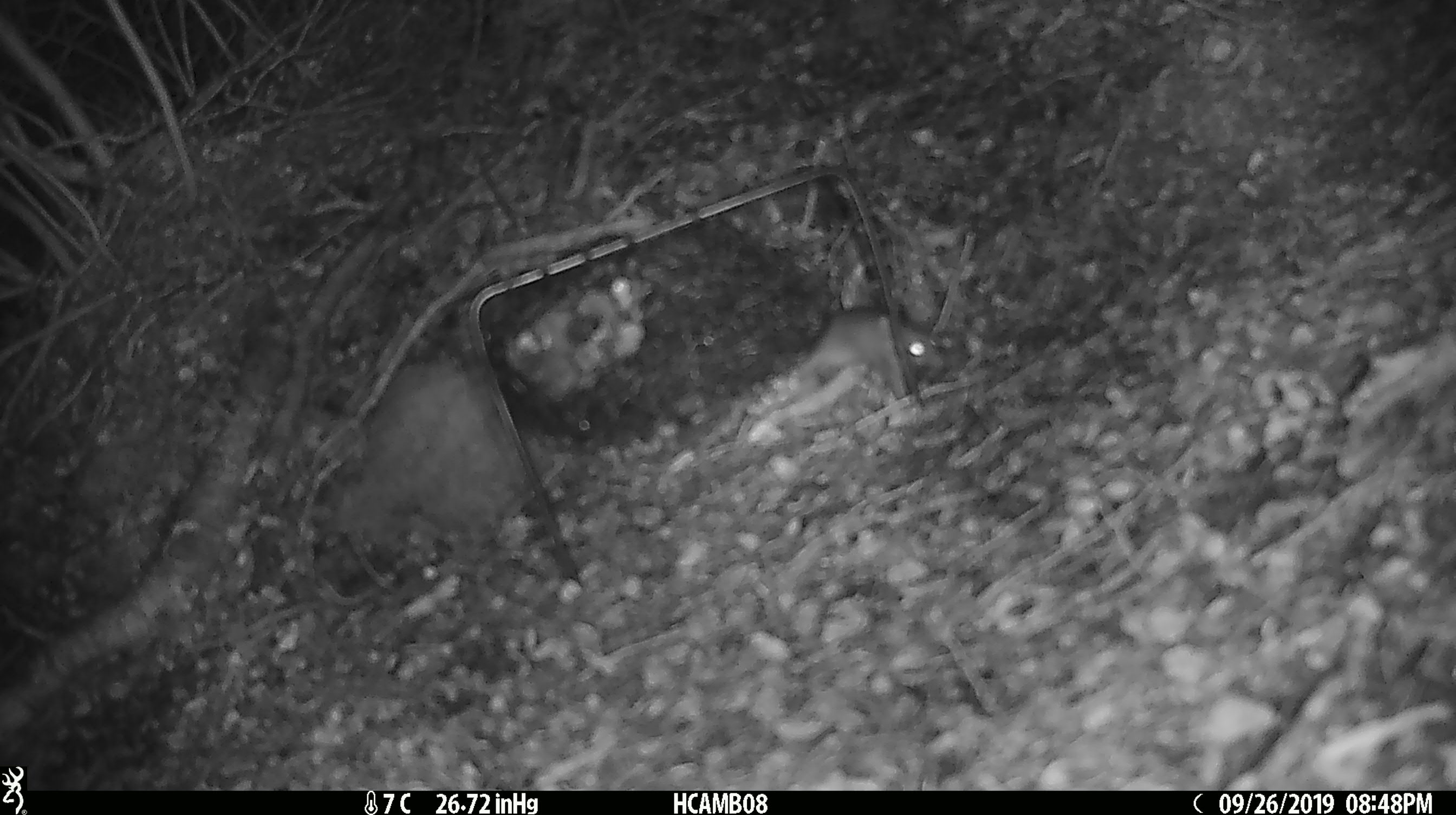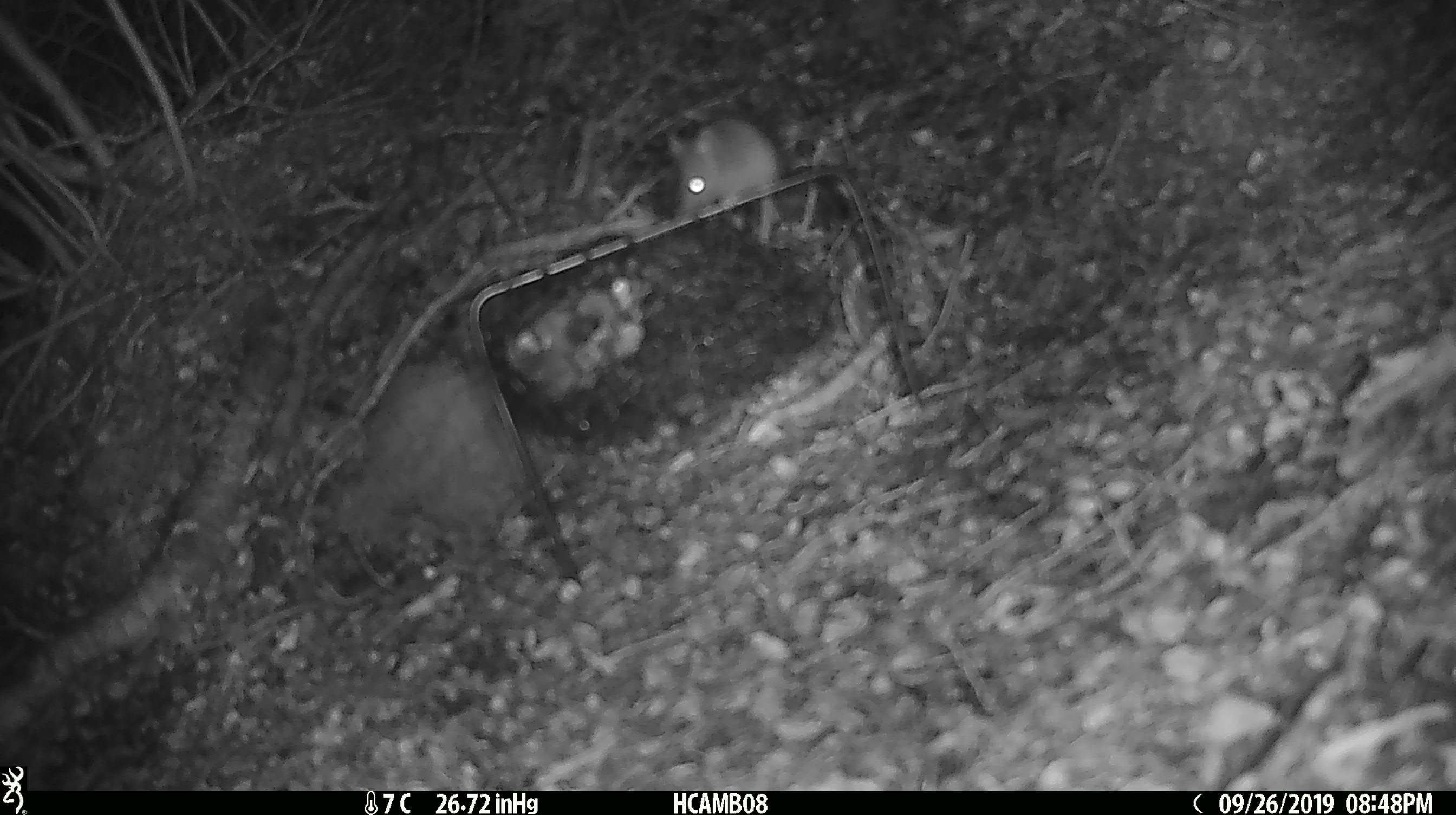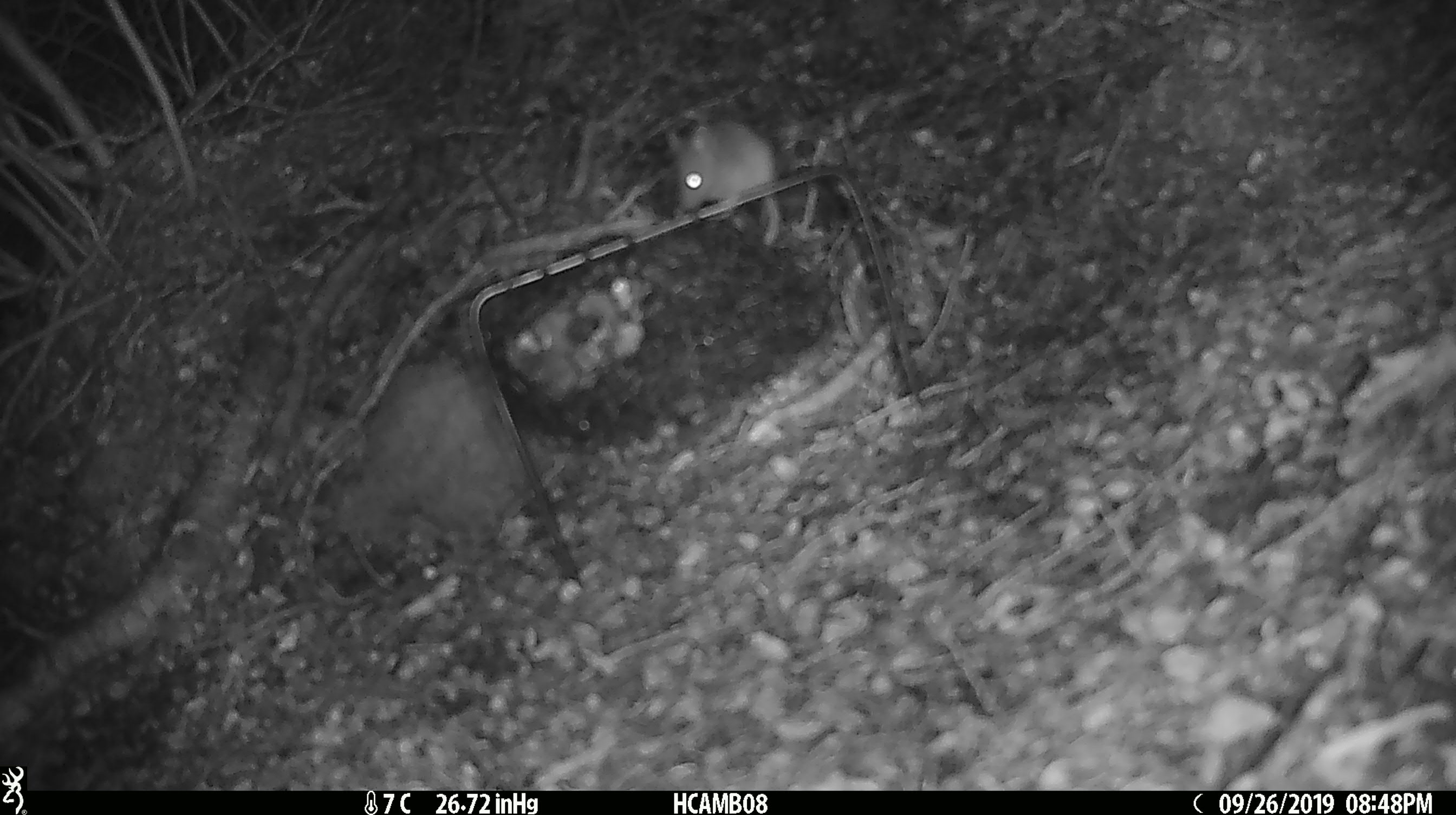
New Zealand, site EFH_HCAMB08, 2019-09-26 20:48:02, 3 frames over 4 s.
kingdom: Animalia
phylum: Chordata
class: Mammalia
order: Rodentia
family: Muridae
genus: Mus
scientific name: Mus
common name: mouse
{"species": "mouse (Mus)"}